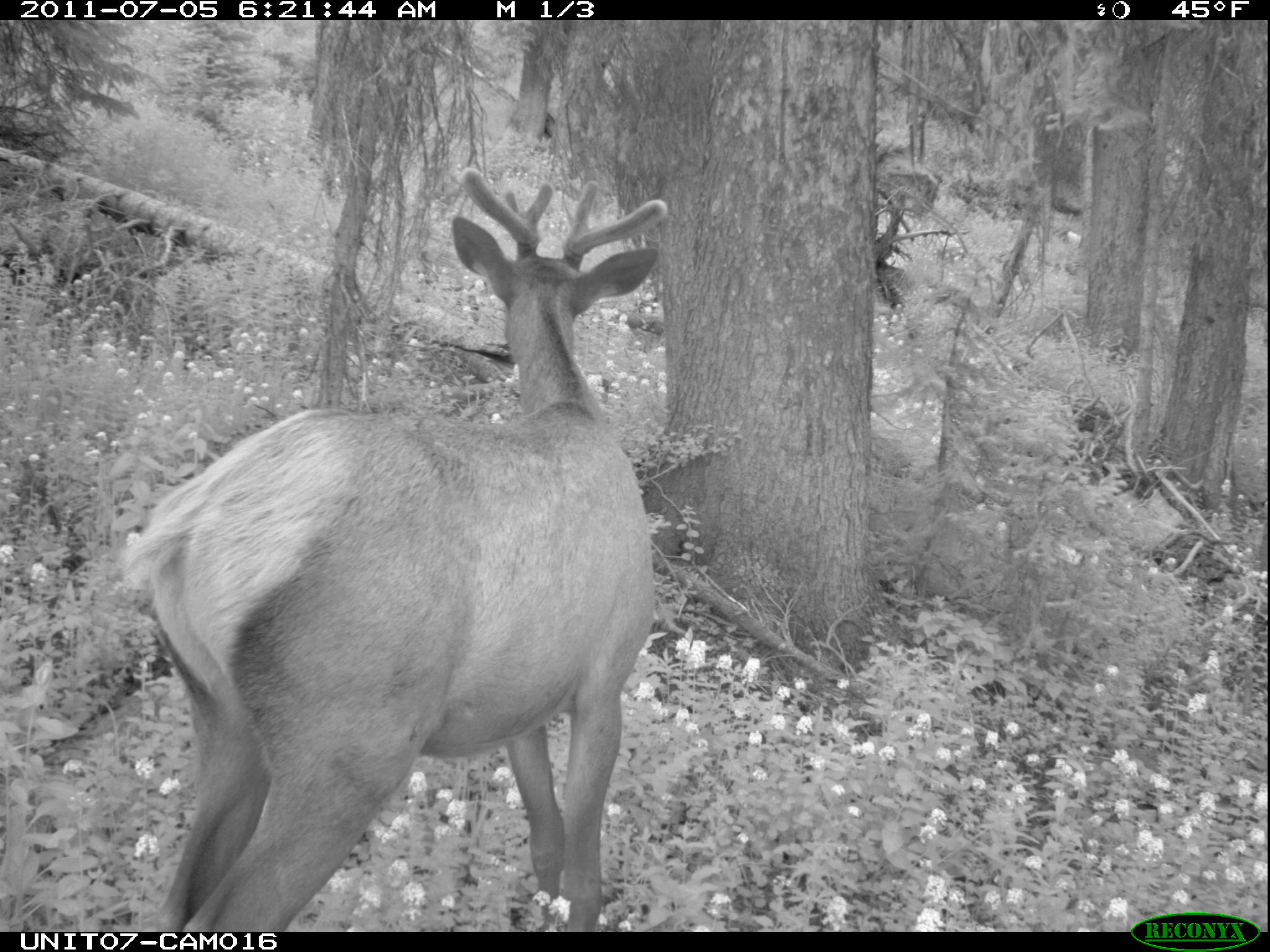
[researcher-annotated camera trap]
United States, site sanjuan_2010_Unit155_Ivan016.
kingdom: Animalia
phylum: Chordata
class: Mammalia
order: Artiodactyla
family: Cervidae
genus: Cervus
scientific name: Cervus elaphus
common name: red deer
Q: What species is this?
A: Cervus elaphus (red deer).